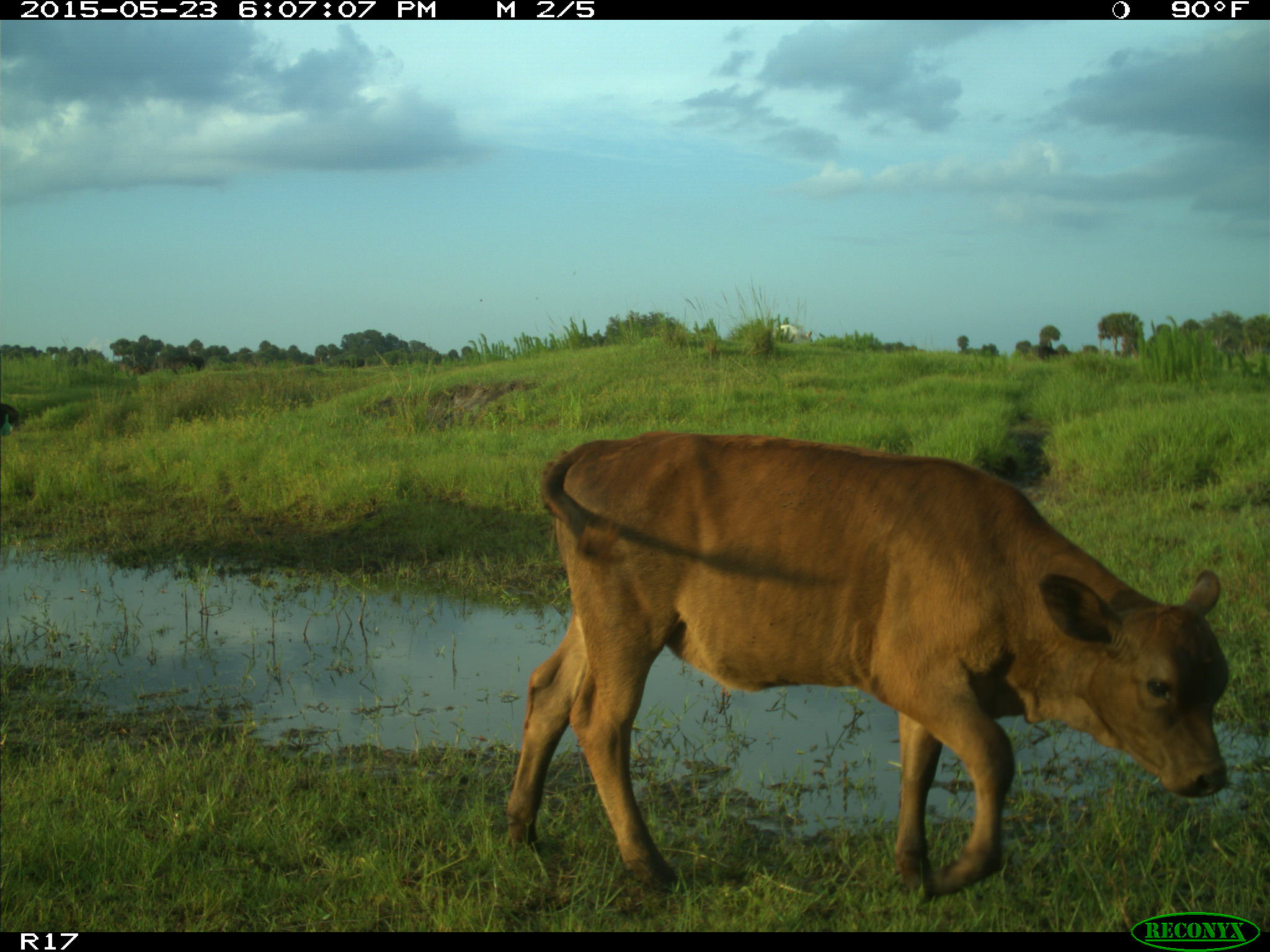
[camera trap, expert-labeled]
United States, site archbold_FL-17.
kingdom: Animalia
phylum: Chordata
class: Mammalia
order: Artiodactyla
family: Bovidae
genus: Bos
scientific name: Bos taurus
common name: domestic cow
Bos taurus (domestic cow).